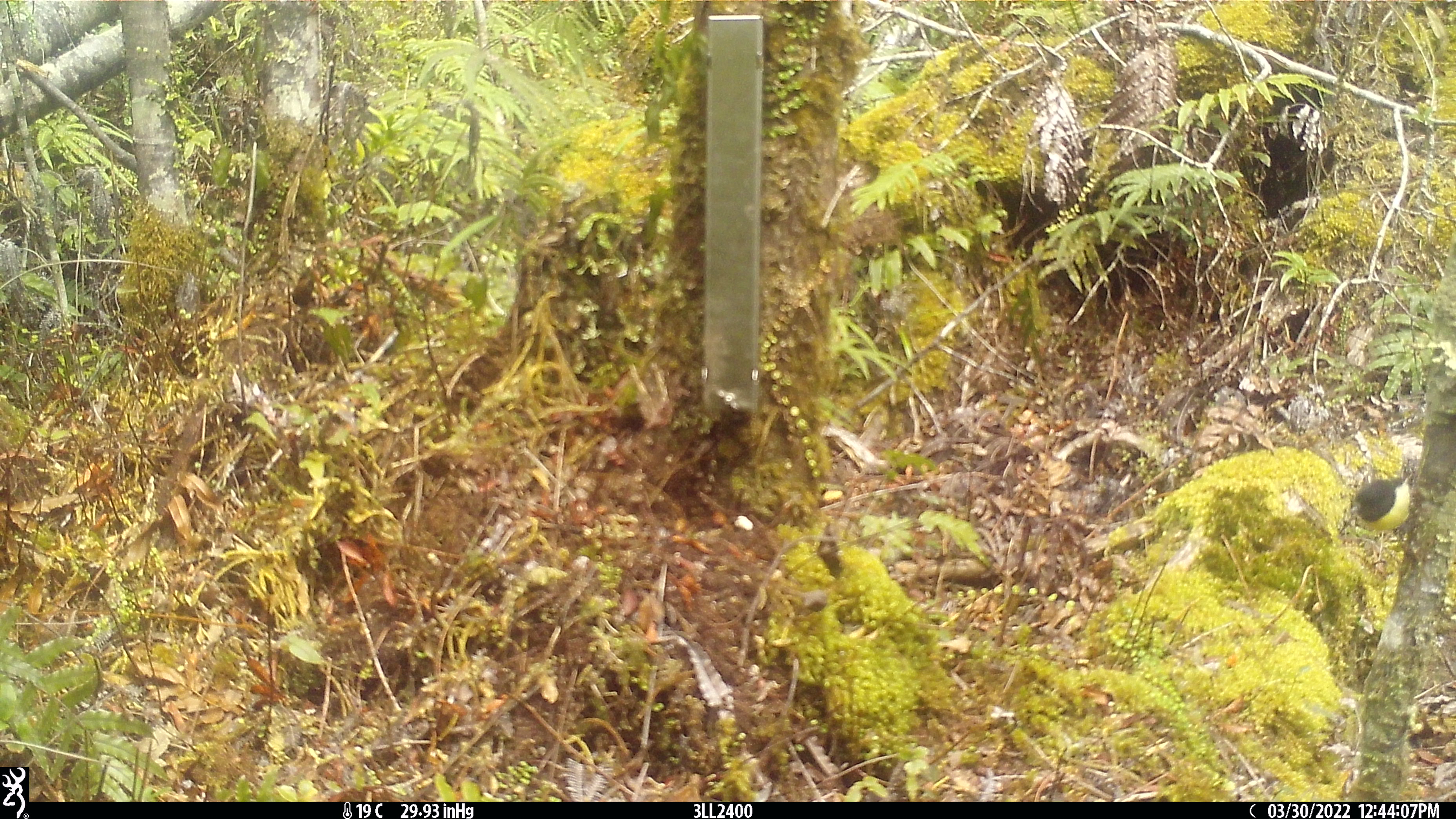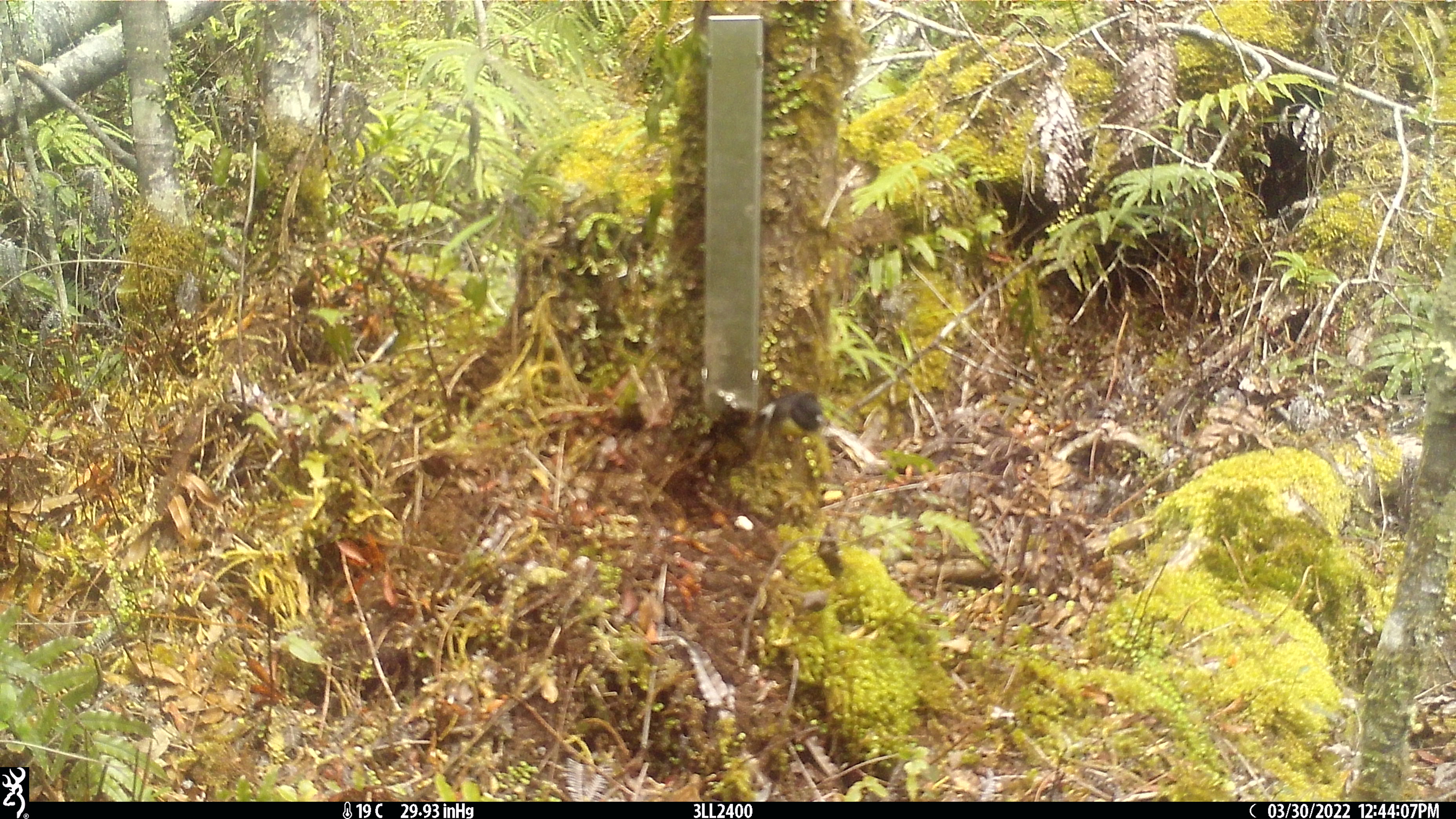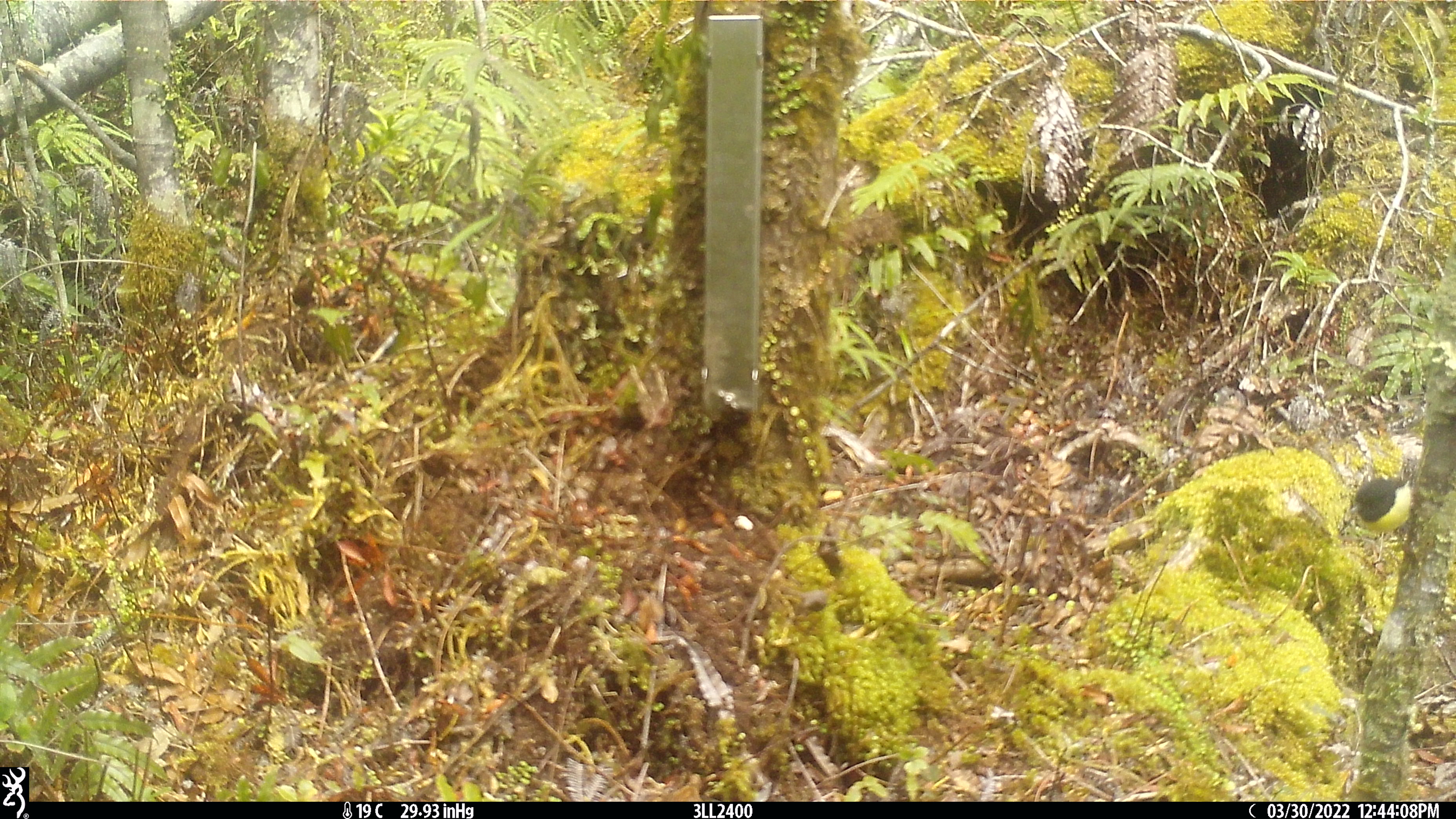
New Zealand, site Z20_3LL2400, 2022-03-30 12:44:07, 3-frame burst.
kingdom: Animalia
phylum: Chordata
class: Aves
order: Passeriformes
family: Petroicidae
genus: Petroica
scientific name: Petroica macrocephala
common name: tomtit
Tomtit (Petroica macrocephala).